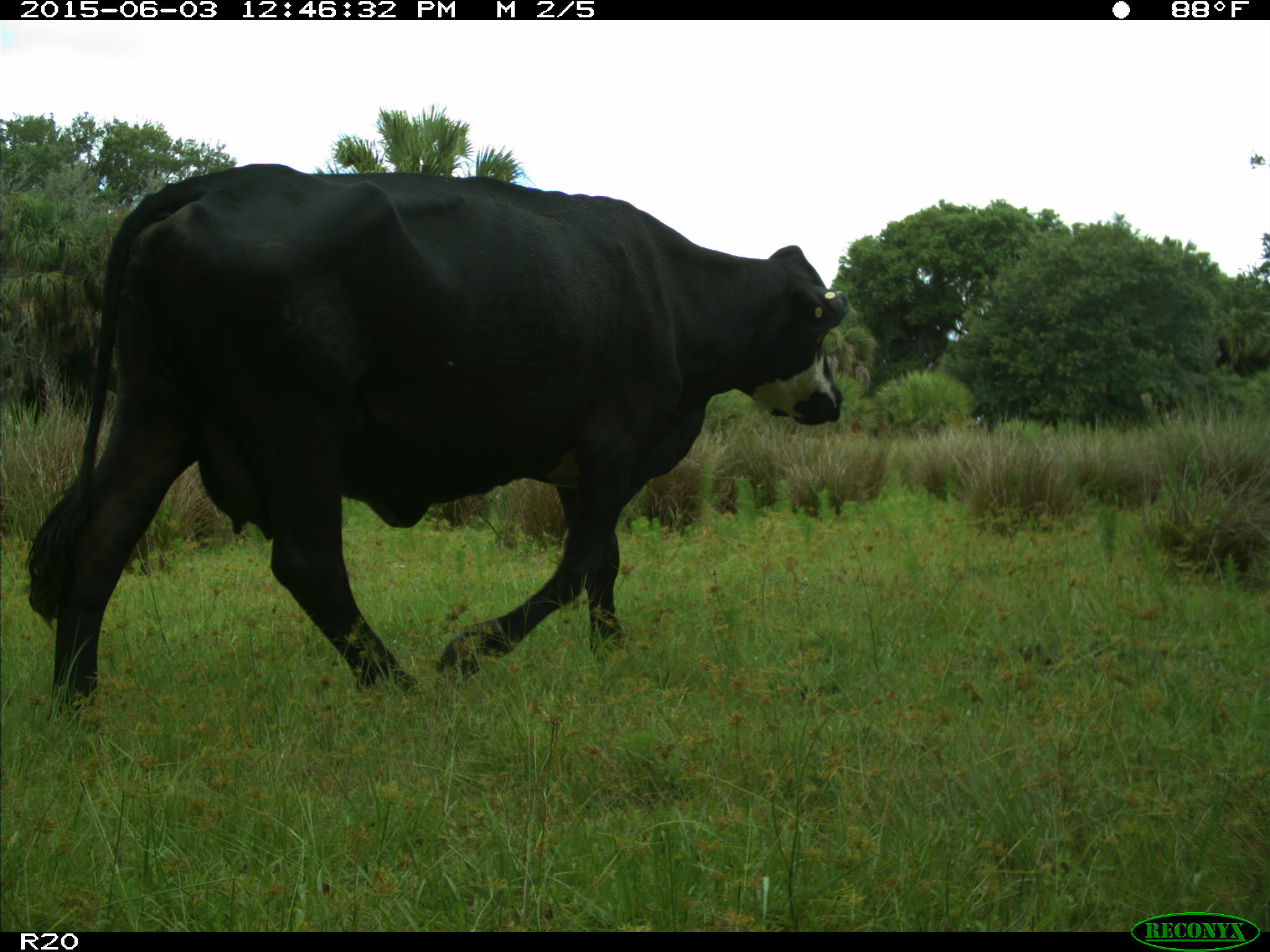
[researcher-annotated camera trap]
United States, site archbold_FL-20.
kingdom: Animalia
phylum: Chordata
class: Mammalia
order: Artiodactyla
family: Bovidae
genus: Bos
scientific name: Bos taurus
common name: domestic cow